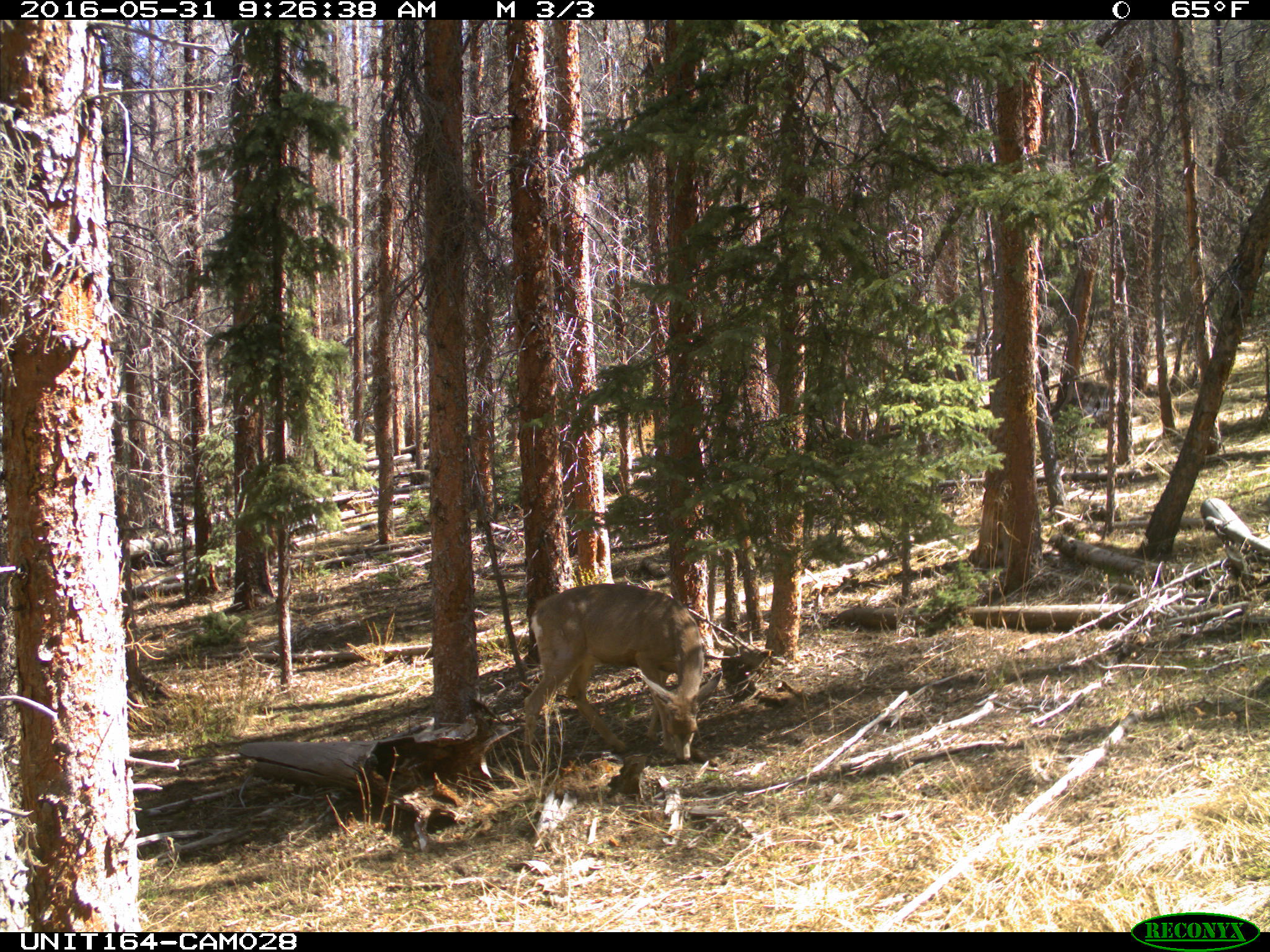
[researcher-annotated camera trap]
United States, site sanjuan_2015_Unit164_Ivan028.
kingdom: Animalia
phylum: Chordata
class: Mammalia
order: Artiodactyla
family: Cervidae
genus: Odocoileus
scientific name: Odocoileus hemionus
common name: mule deer